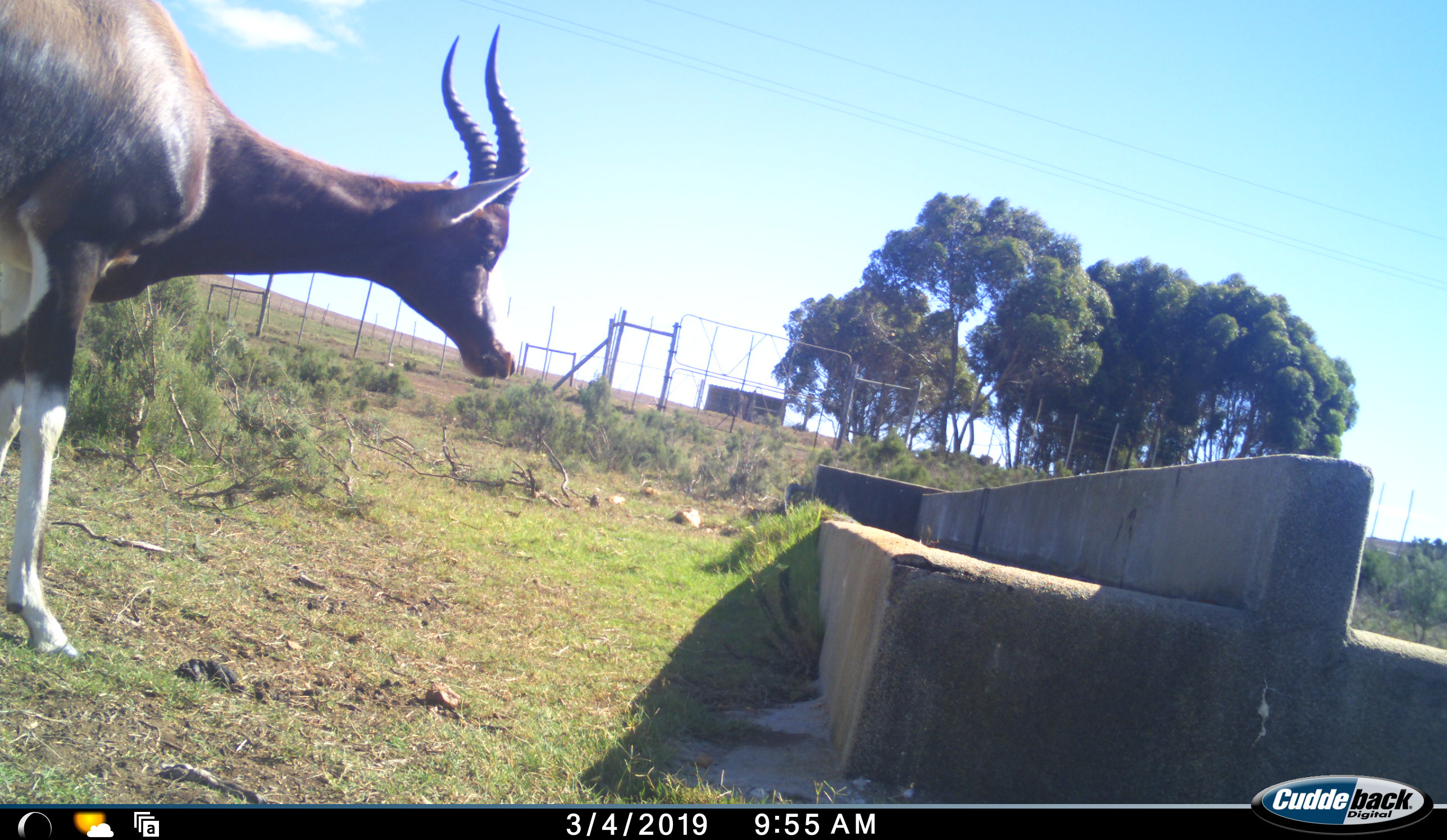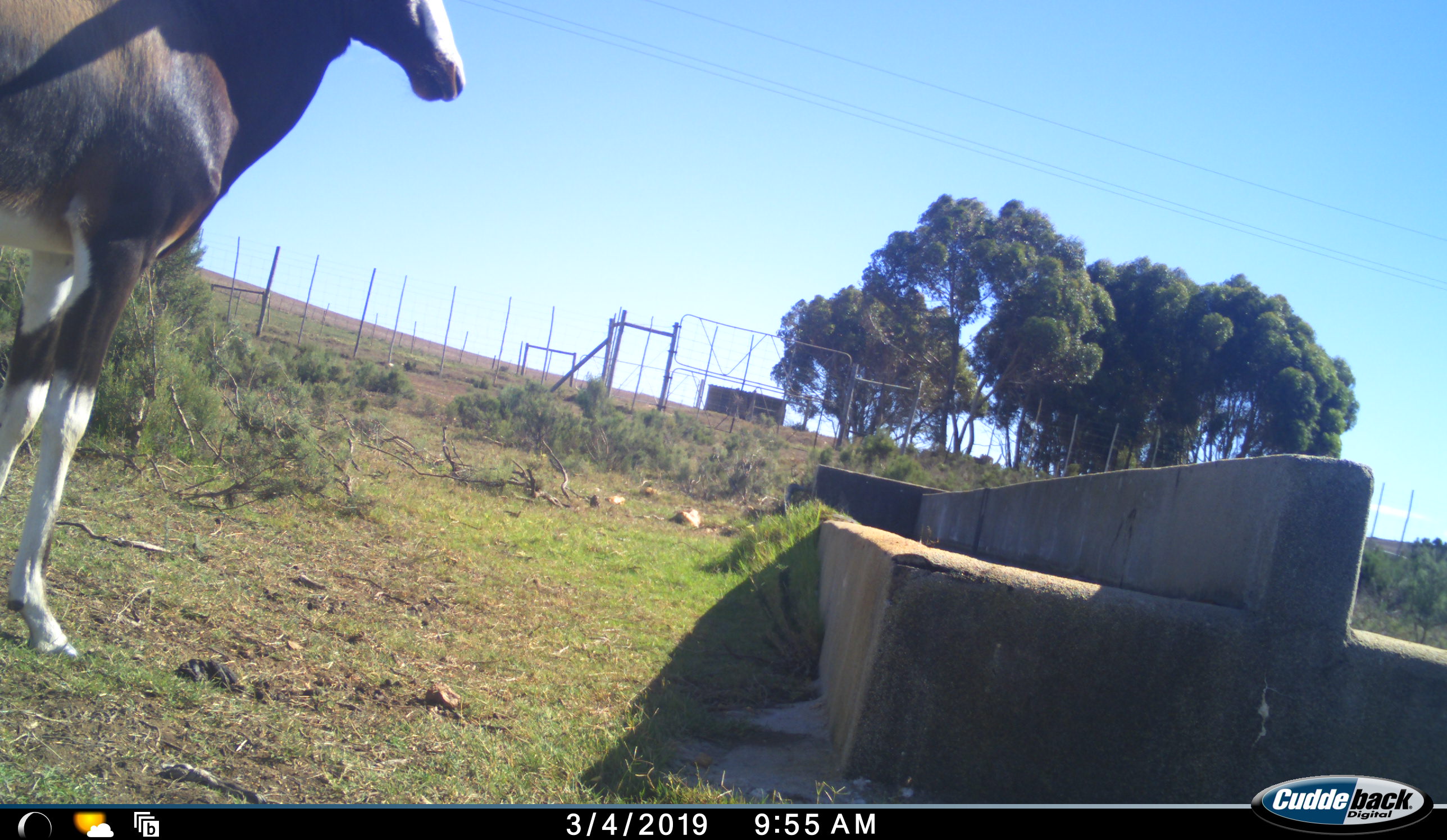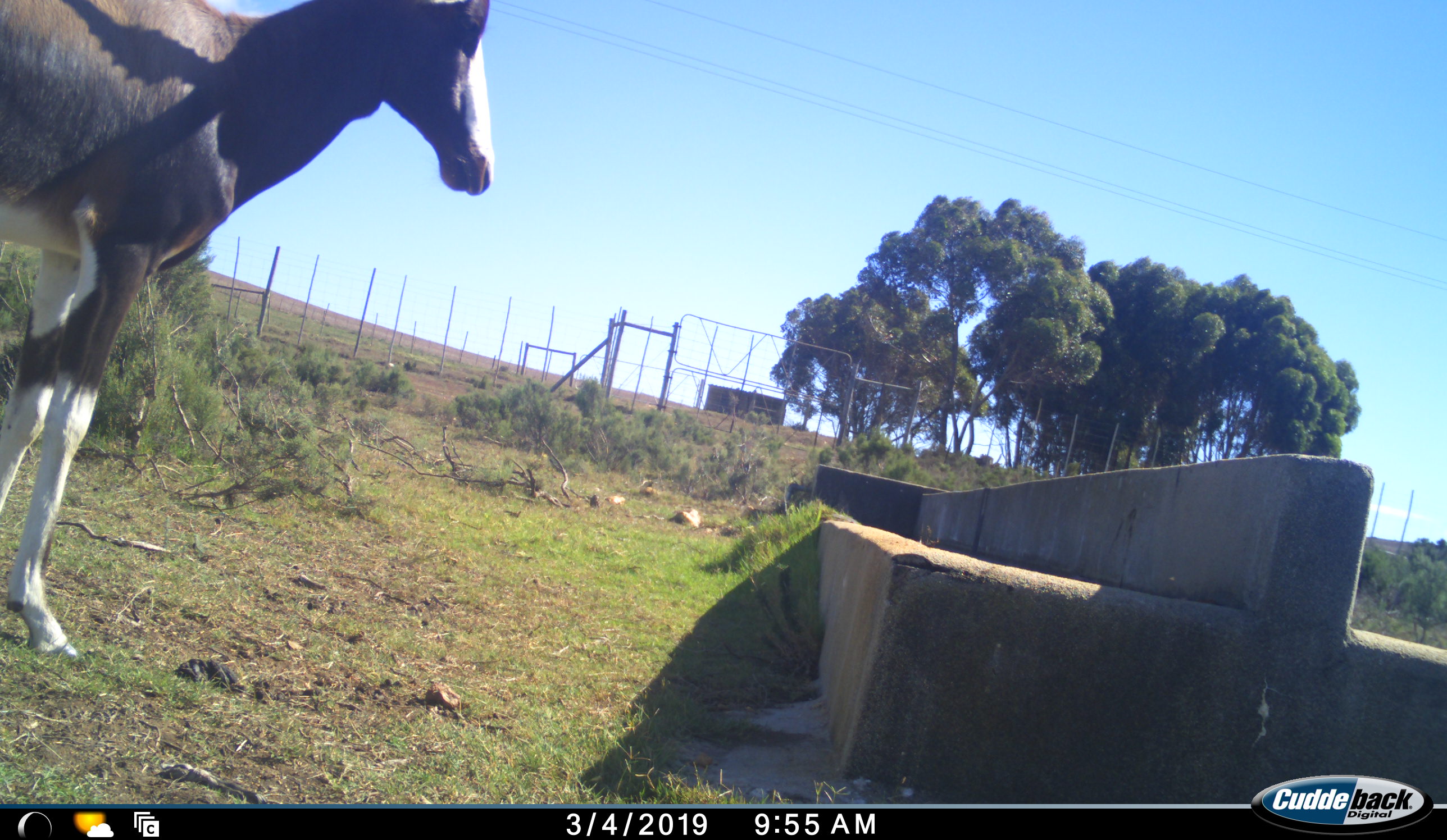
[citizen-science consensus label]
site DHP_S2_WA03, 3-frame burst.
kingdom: Animalia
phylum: Chordata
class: Mammalia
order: Artiodactyla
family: Bovidae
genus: Damaliscus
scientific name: Damaliscus pygargus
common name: bontebok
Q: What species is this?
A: Bontebok (Damaliscus pygargus).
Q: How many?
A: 1.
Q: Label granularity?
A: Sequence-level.